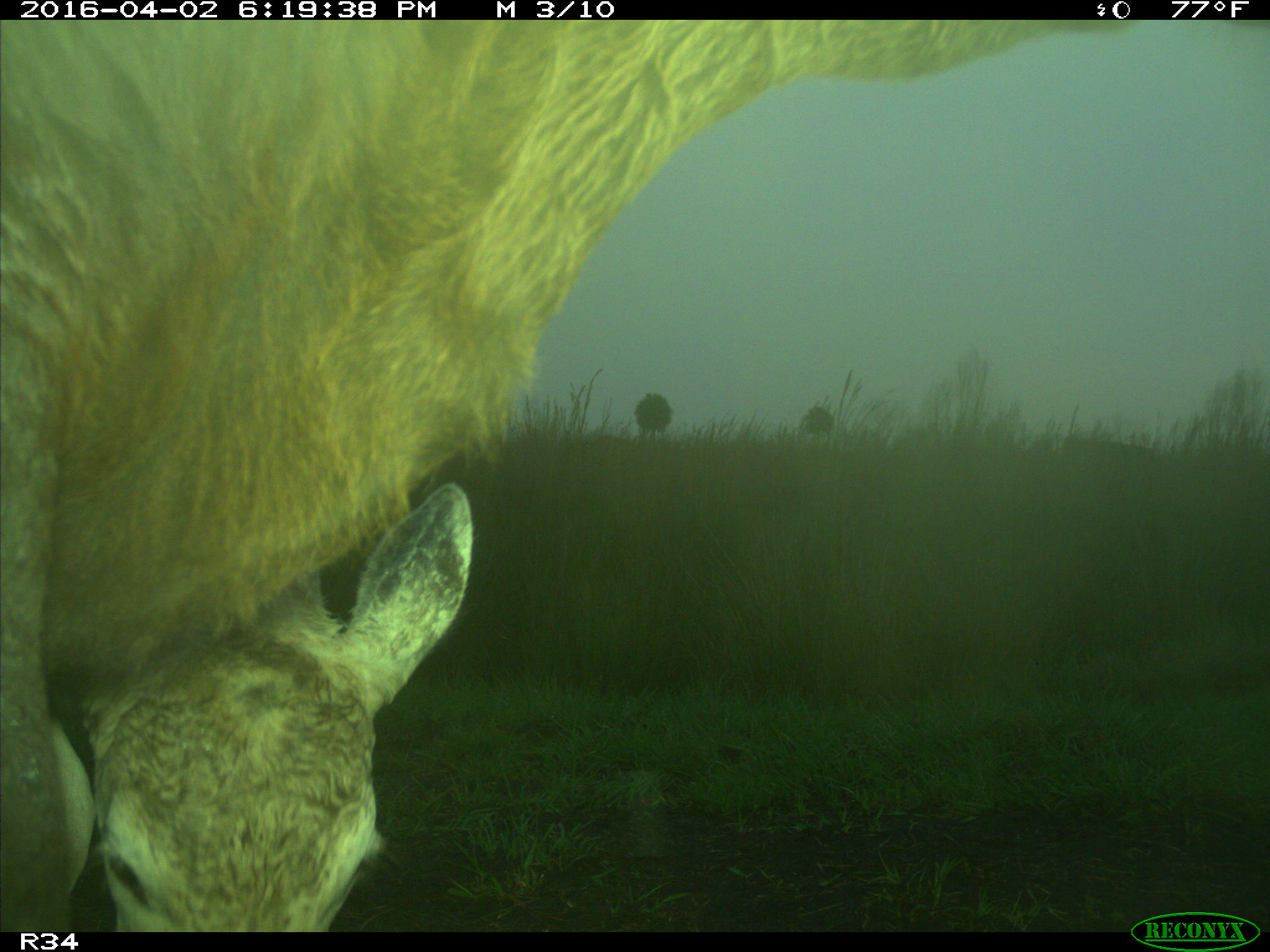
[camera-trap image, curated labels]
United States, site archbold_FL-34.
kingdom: Animalia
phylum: Chordata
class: Mammalia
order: Artiodactyla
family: Bovidae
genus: Bos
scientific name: Bos taurus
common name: domestic cow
Bos taurus (domestic cow).